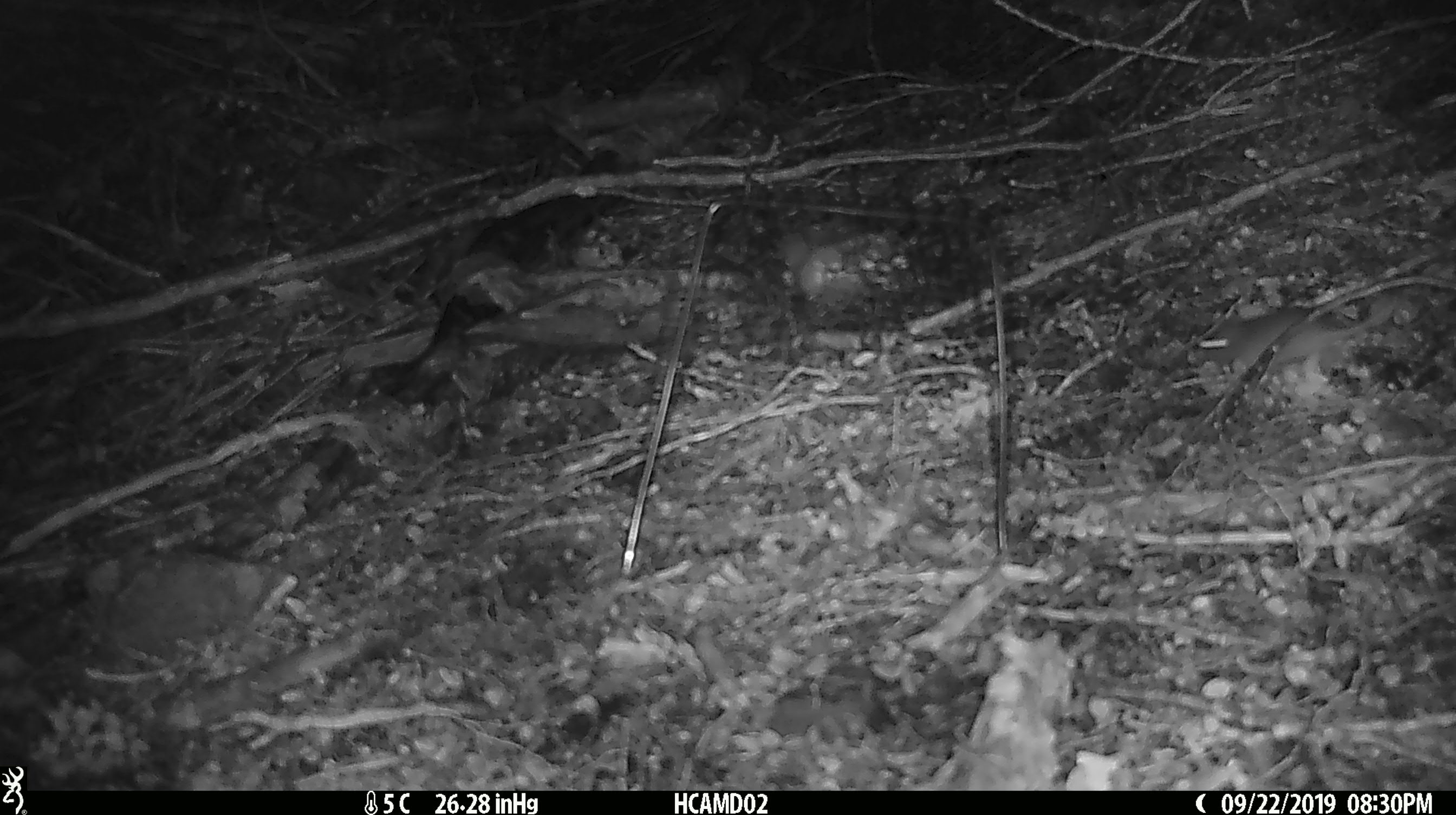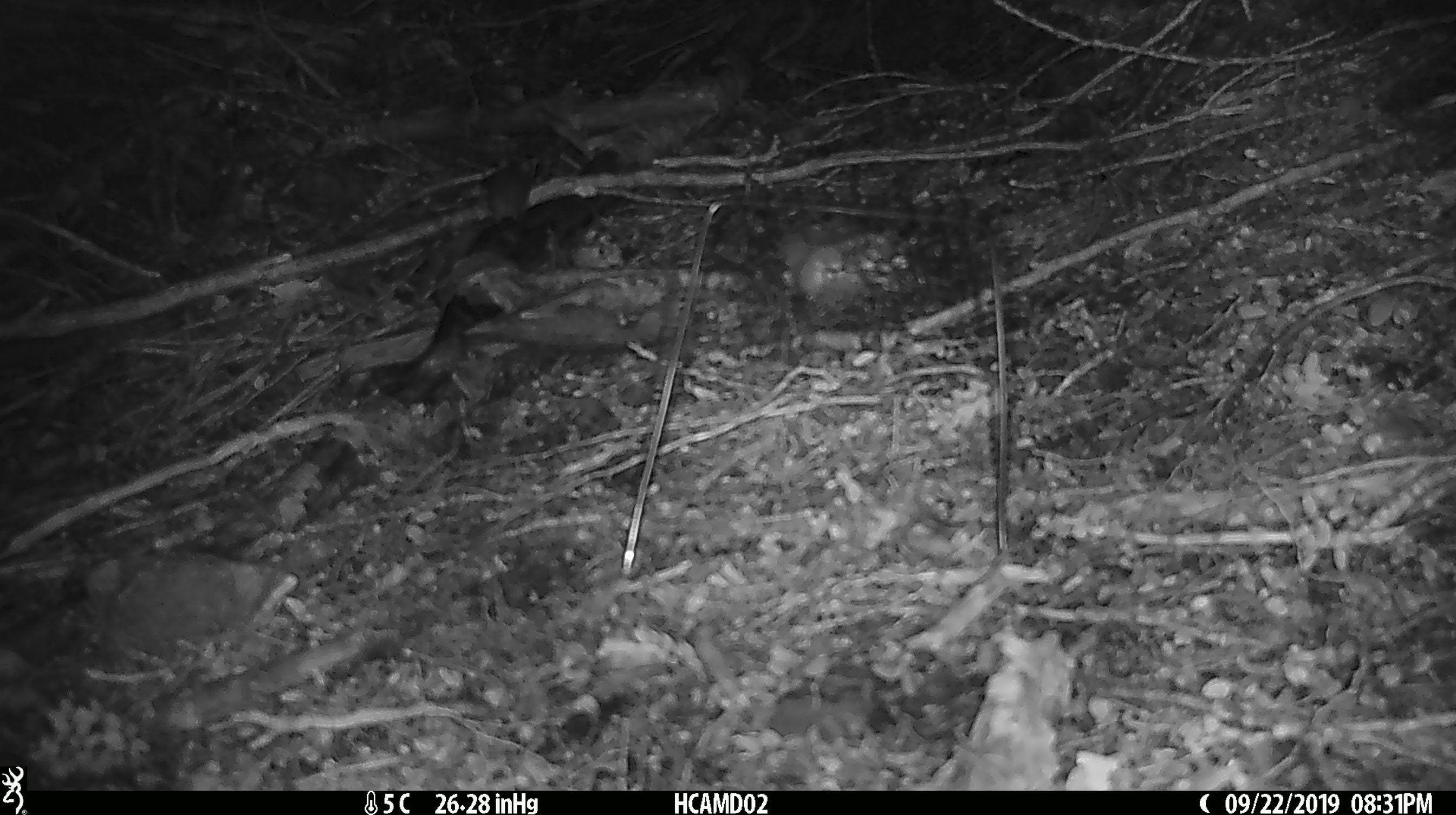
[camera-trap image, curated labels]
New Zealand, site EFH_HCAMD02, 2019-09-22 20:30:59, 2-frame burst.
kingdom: Animalia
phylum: Chordata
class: Mammalia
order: Rodentia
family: Muridae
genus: Mus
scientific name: Mus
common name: mouse